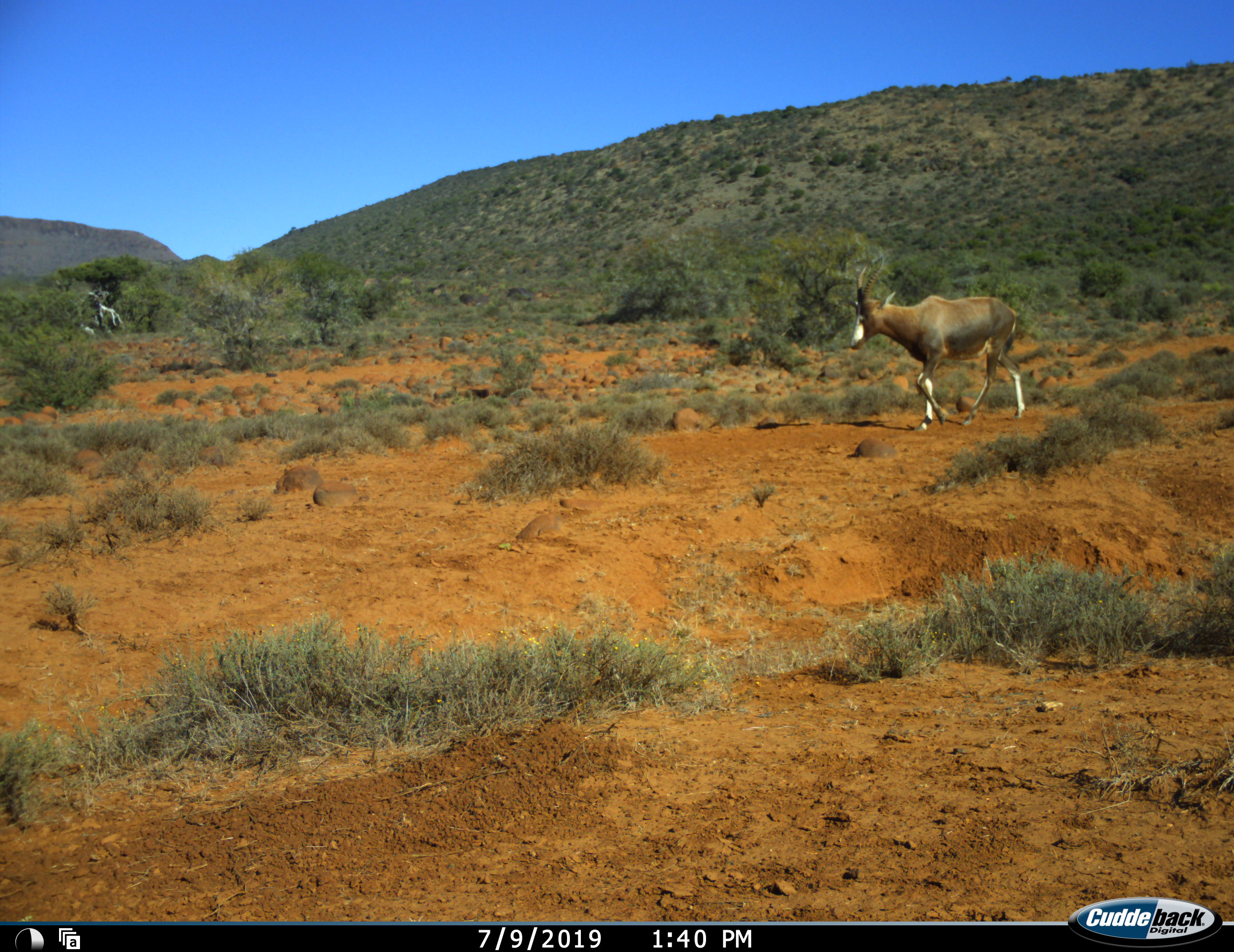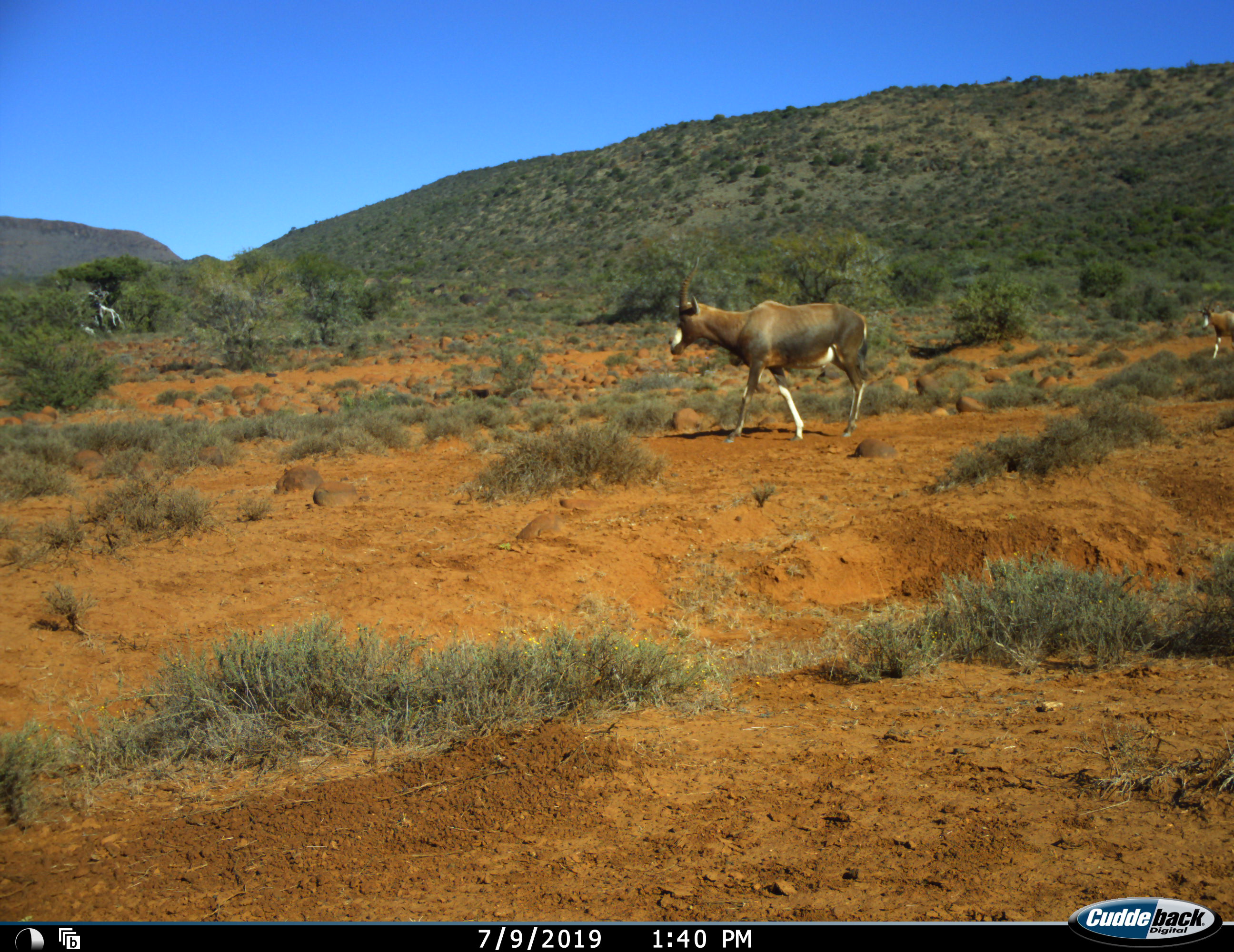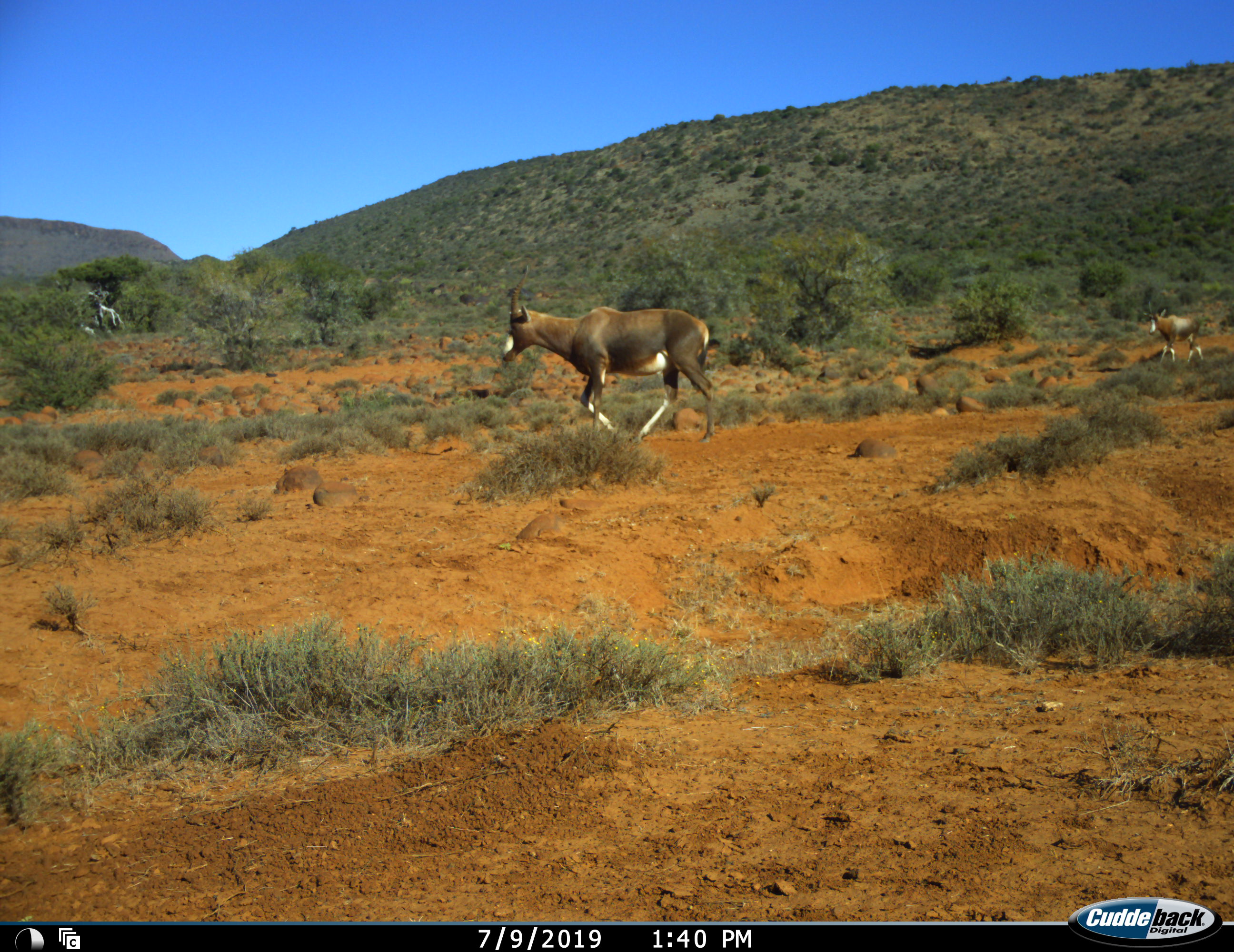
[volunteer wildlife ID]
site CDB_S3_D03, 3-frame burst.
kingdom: Animalia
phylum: Chordata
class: Mammalia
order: Artiodactyla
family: Bovidae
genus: Damaliscus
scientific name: Damaliscus pygargus phillipsi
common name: blesbok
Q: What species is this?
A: Blesbok (Damaliscus pygargus phillipsi).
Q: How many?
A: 2.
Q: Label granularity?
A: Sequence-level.